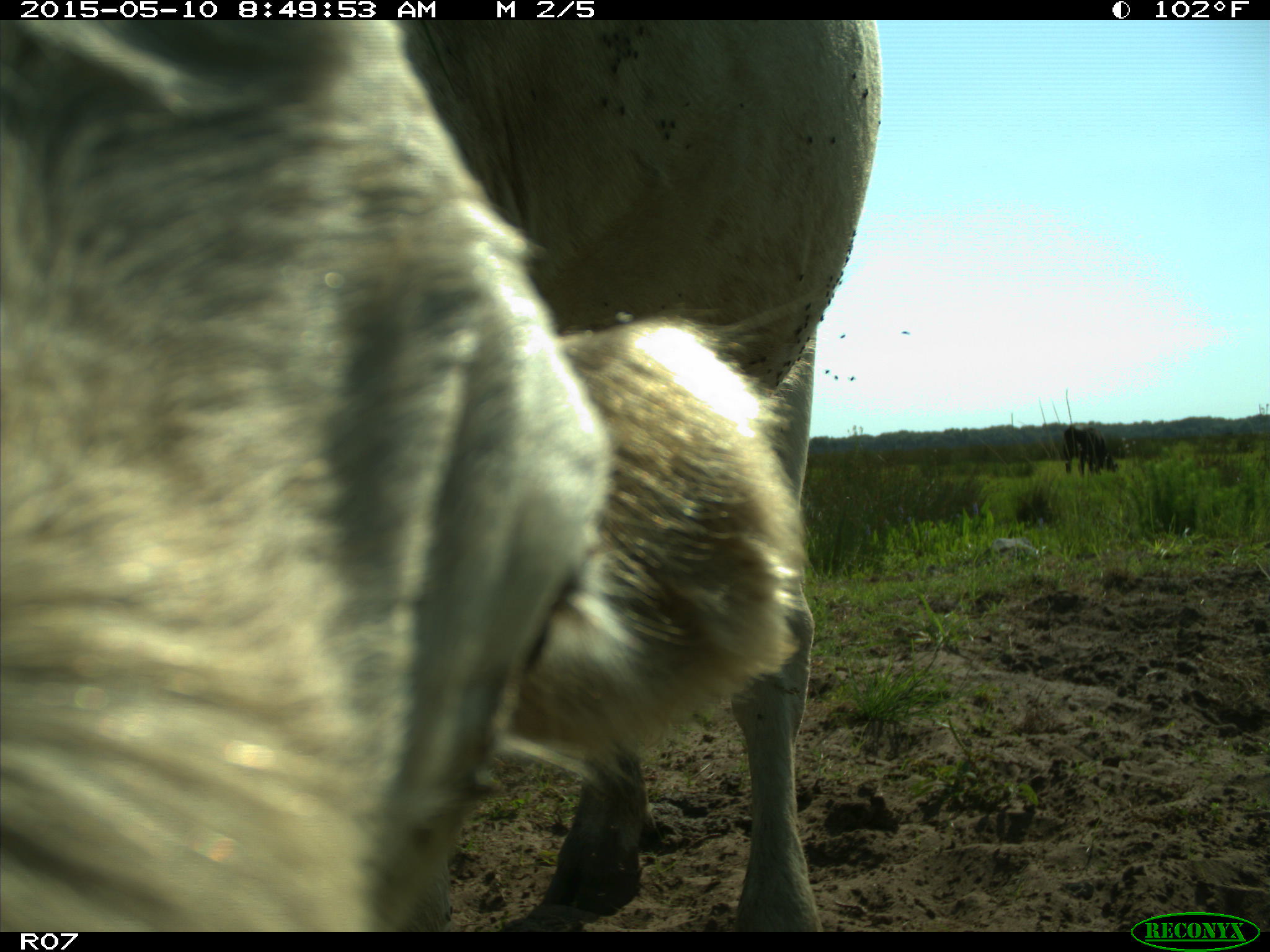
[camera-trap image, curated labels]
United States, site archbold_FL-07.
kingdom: Animalia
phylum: Chordata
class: Mammalia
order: Artiodactyla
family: Bovidae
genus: Bos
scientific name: Bos taurus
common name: domestic cow